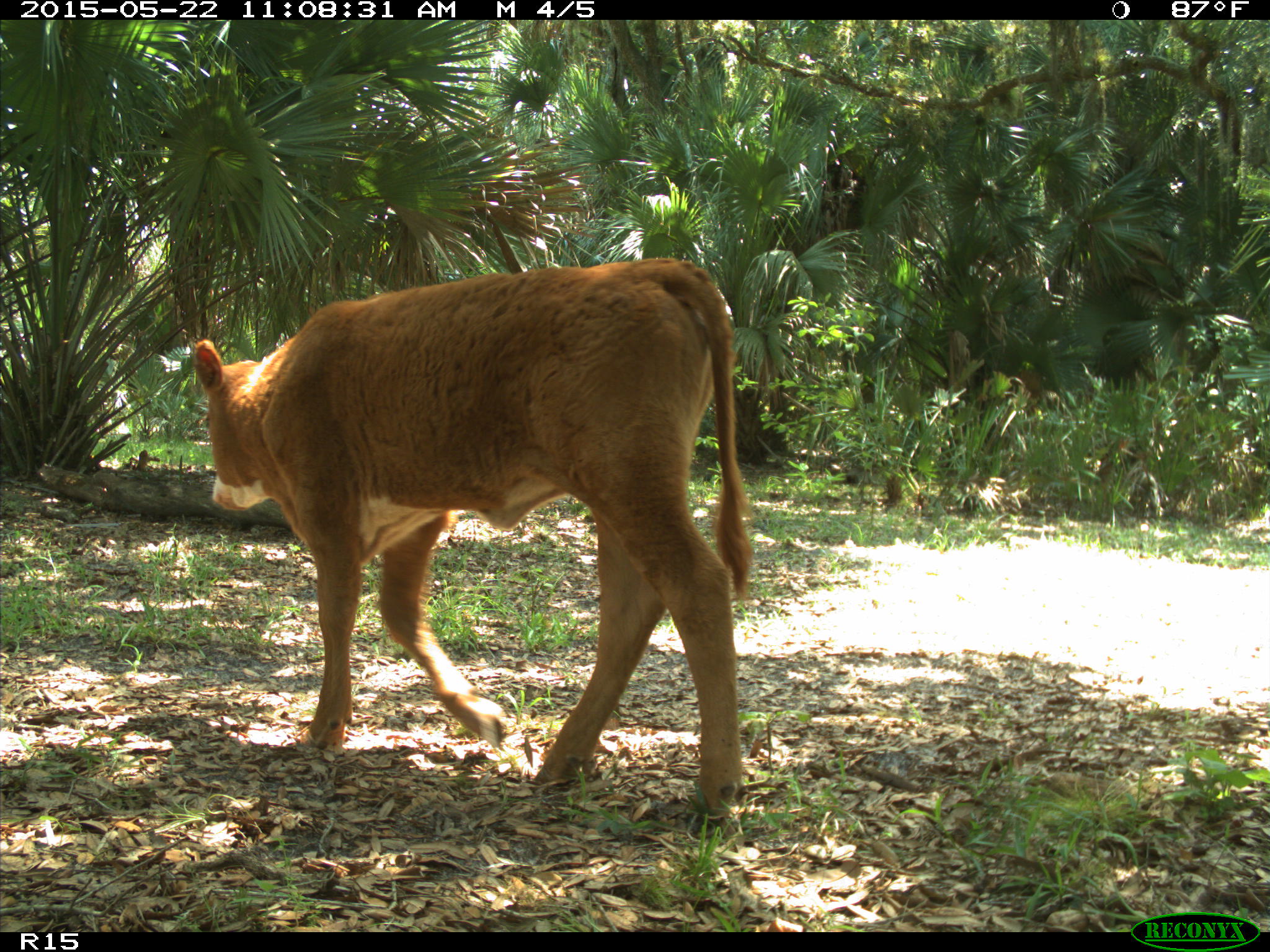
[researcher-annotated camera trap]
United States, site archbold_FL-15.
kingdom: Animalia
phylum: Chordata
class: Mammalia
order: Artiodactyla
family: Bovidae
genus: Bos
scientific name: Bos taurus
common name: domestic cow